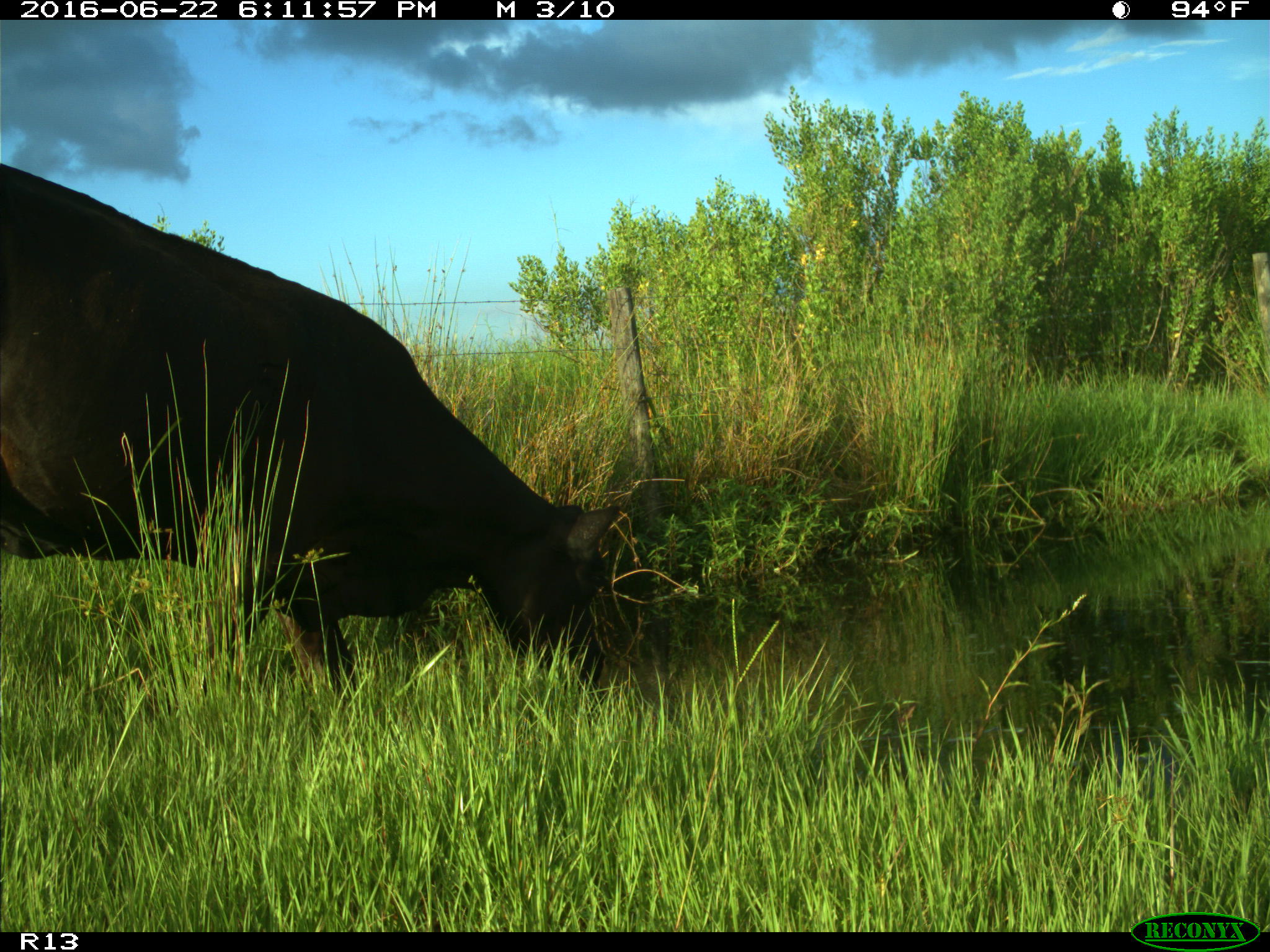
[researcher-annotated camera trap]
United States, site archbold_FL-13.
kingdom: Animalia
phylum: Chordata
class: Mammalia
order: Artiodactyla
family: Bovidae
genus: Bos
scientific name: Bos taurus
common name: domestic cow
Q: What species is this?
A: Bos taurus (domestic cow).